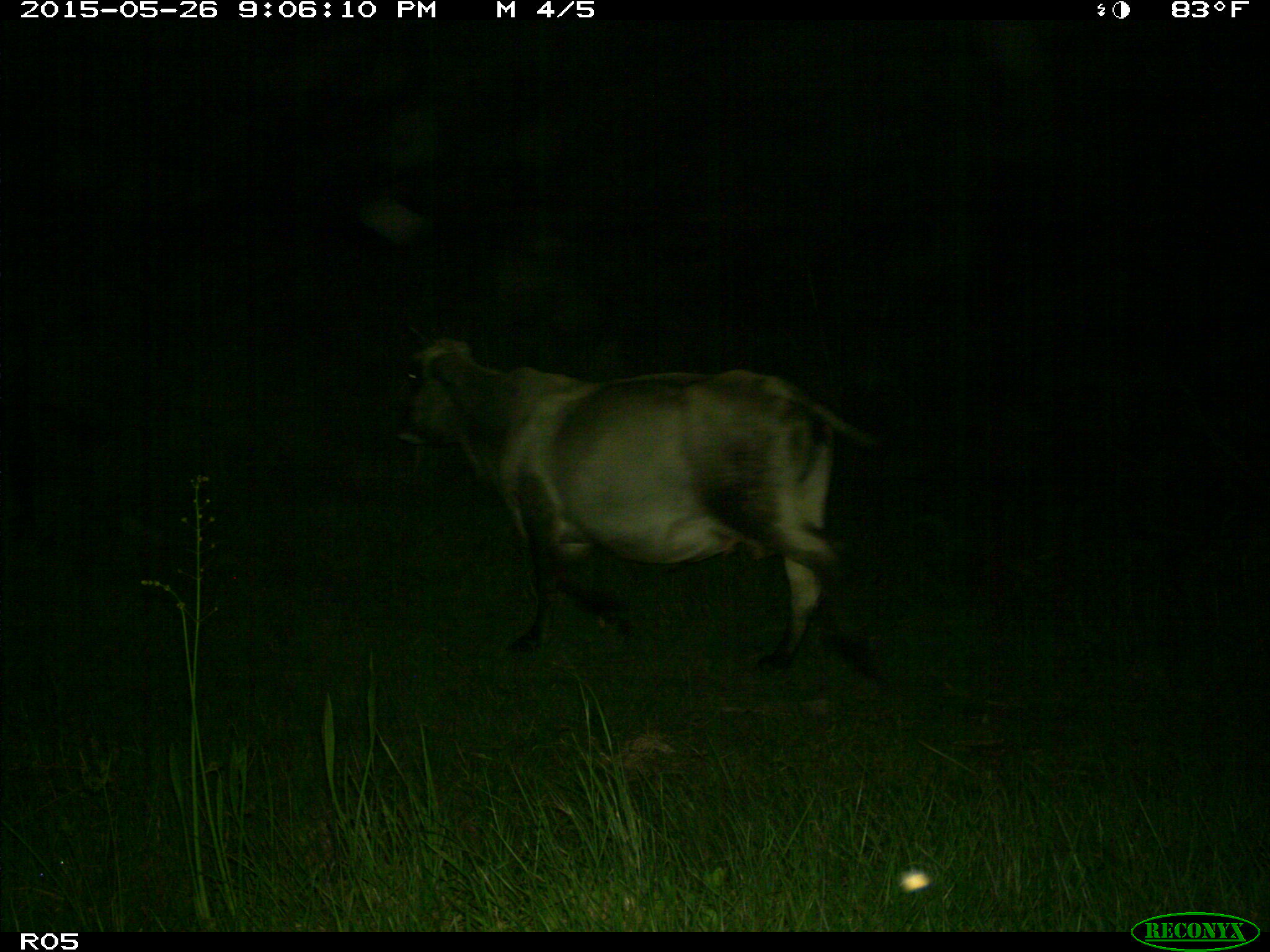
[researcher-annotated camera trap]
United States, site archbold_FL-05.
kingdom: Animalia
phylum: Chordata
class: Mammalia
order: Artiodactyla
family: Bovidae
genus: Bos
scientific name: Bos taurus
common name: domestic cow